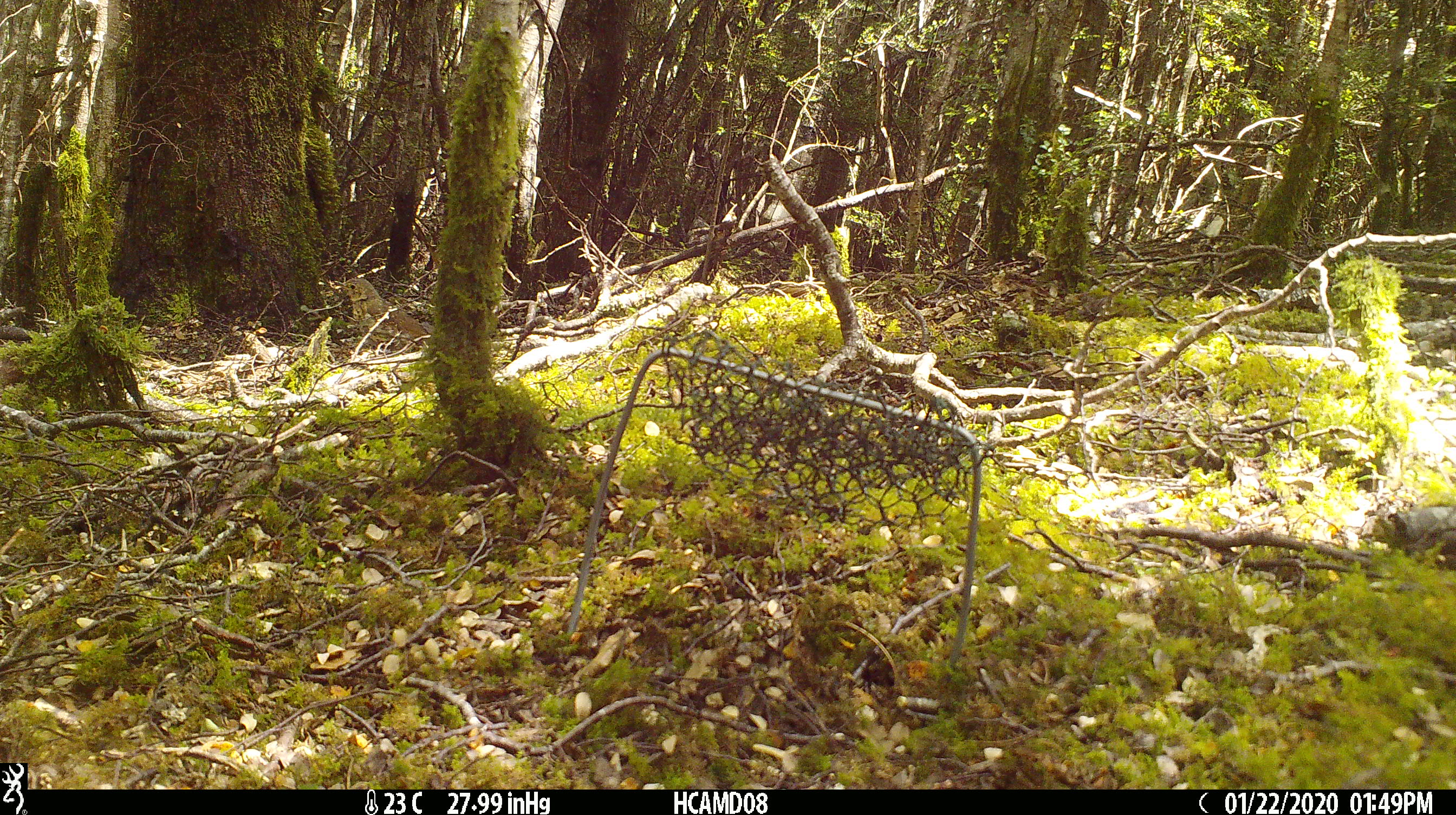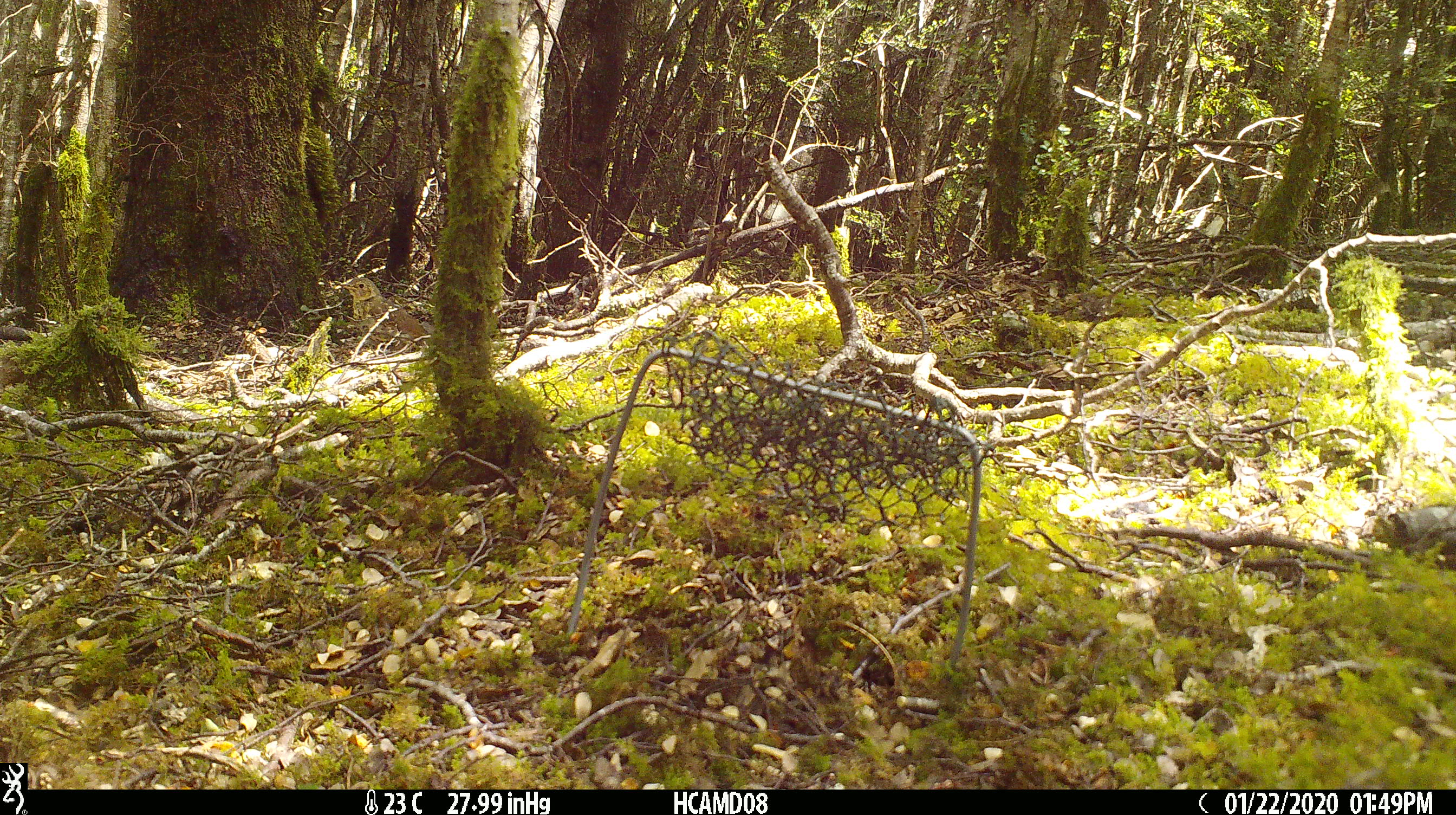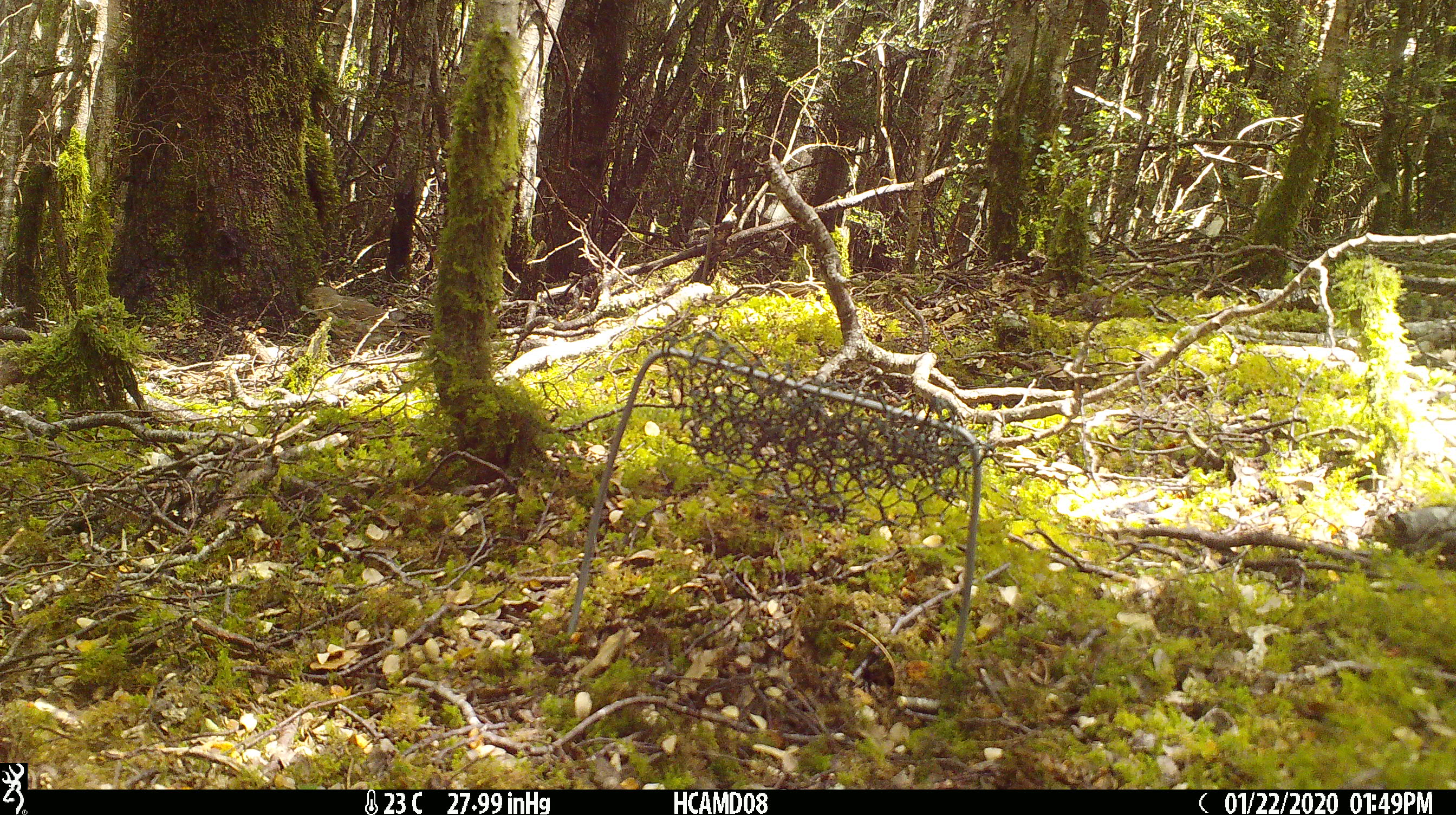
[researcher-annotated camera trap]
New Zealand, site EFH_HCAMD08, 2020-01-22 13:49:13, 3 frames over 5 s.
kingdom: Animalia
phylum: Chordata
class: Aves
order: Passeriformes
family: Turdidae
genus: Turdus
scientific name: Turdus philomelos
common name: song thrush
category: thrush